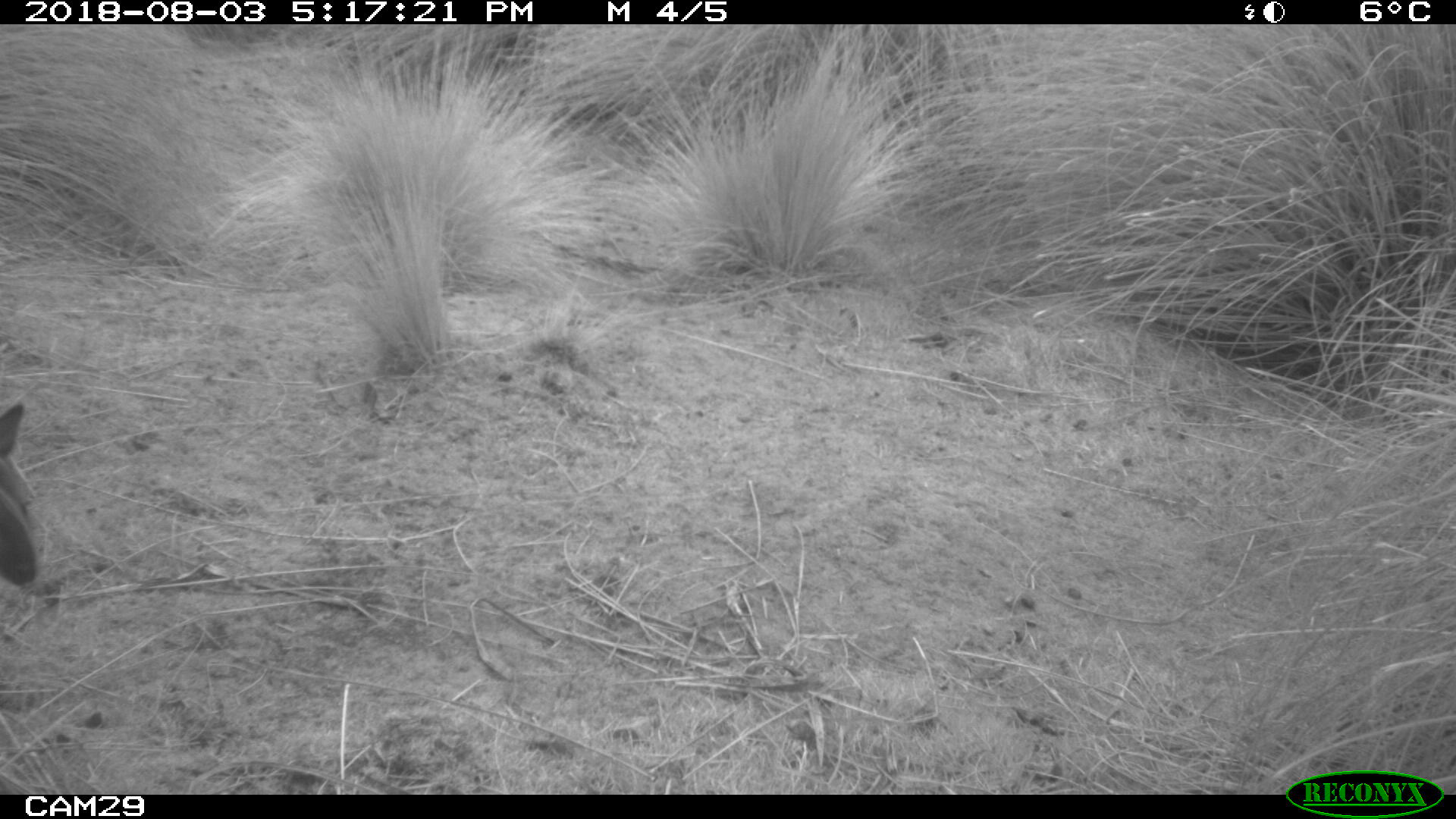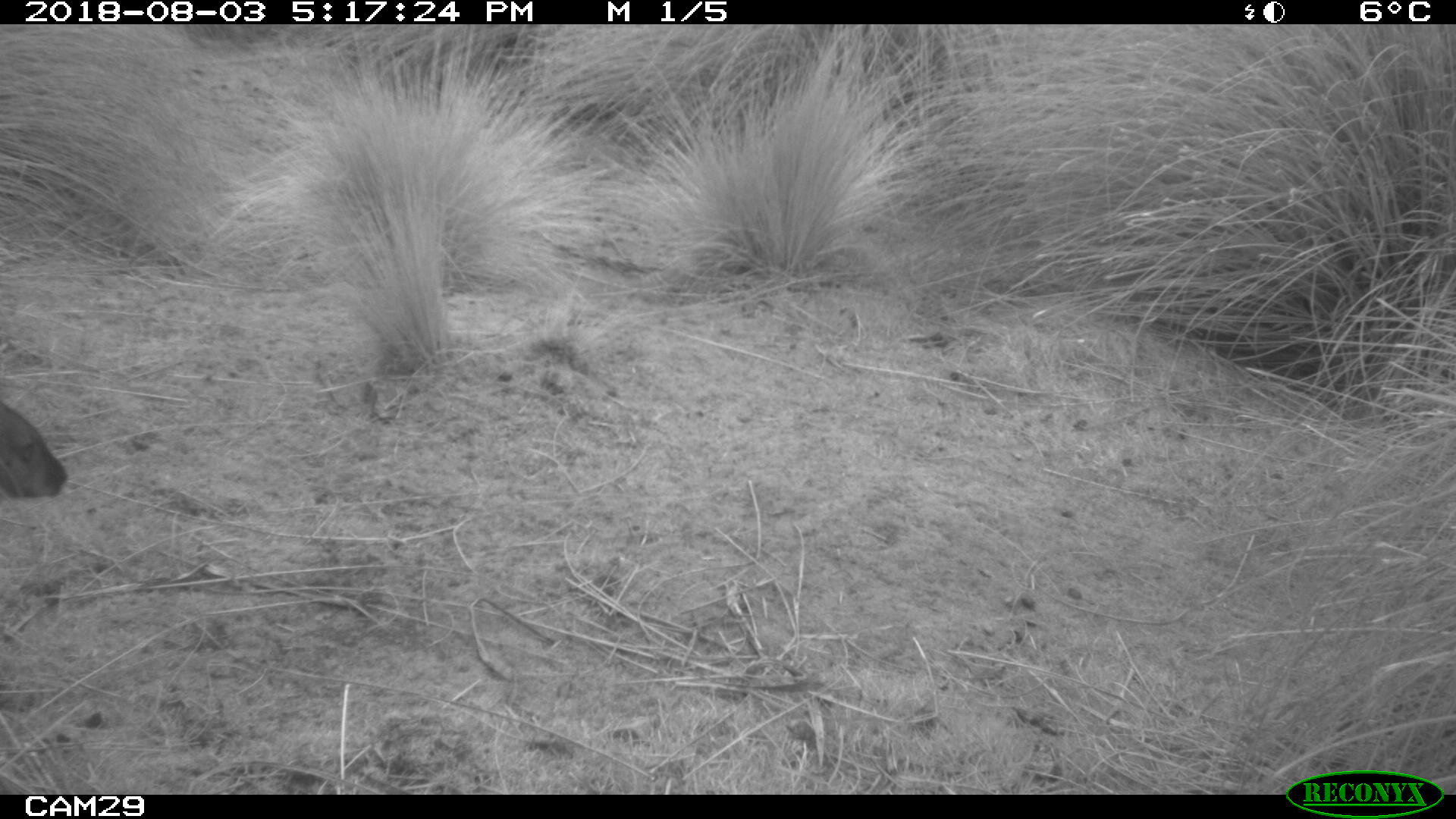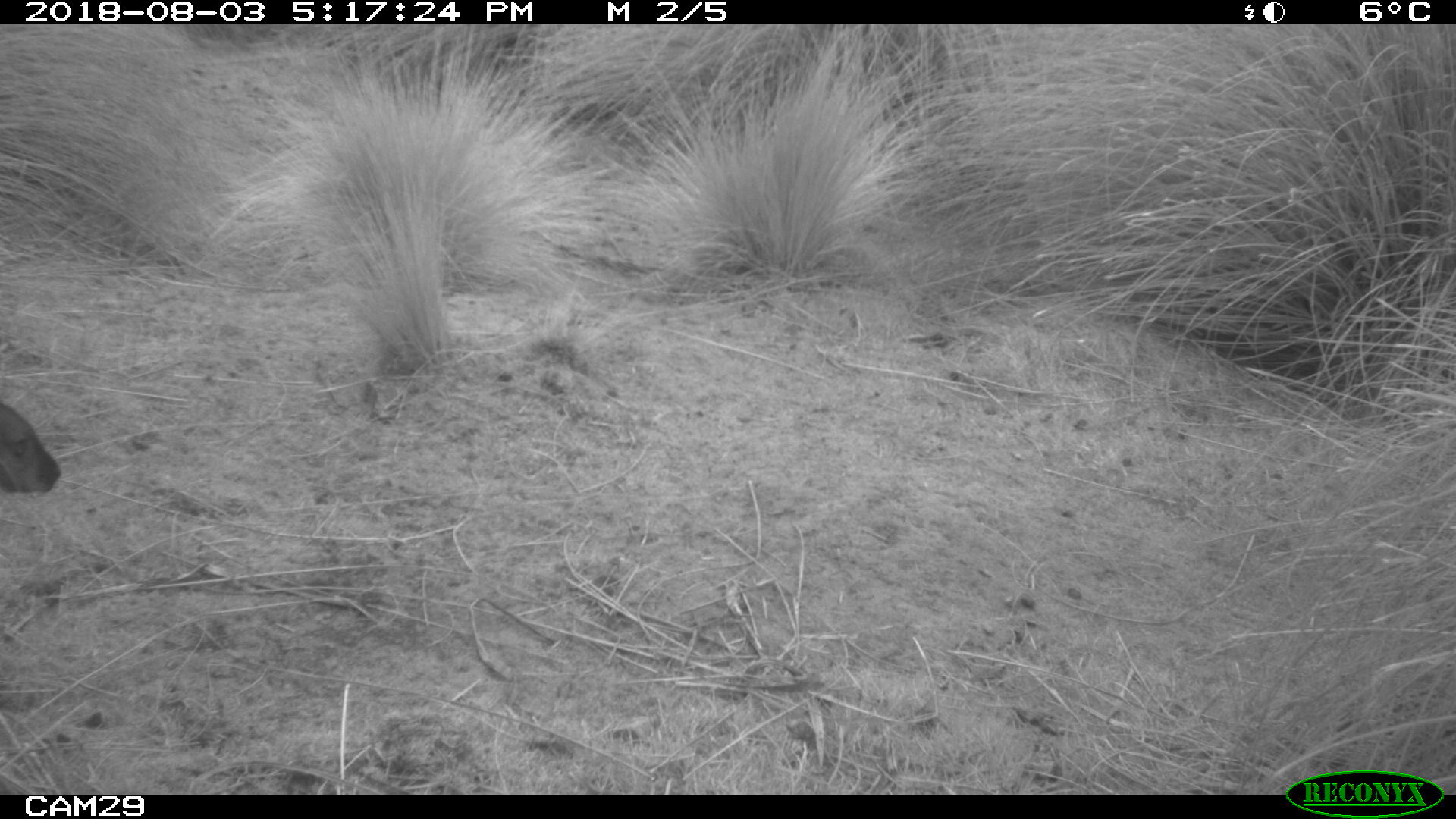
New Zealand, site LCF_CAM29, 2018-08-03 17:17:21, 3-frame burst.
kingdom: Animalia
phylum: Chordata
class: Mammalia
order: Diprotodontia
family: Macropodidae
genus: Notamacropus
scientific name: Notamacropus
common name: wallaby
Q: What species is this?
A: Wallaby (Notamacropus).